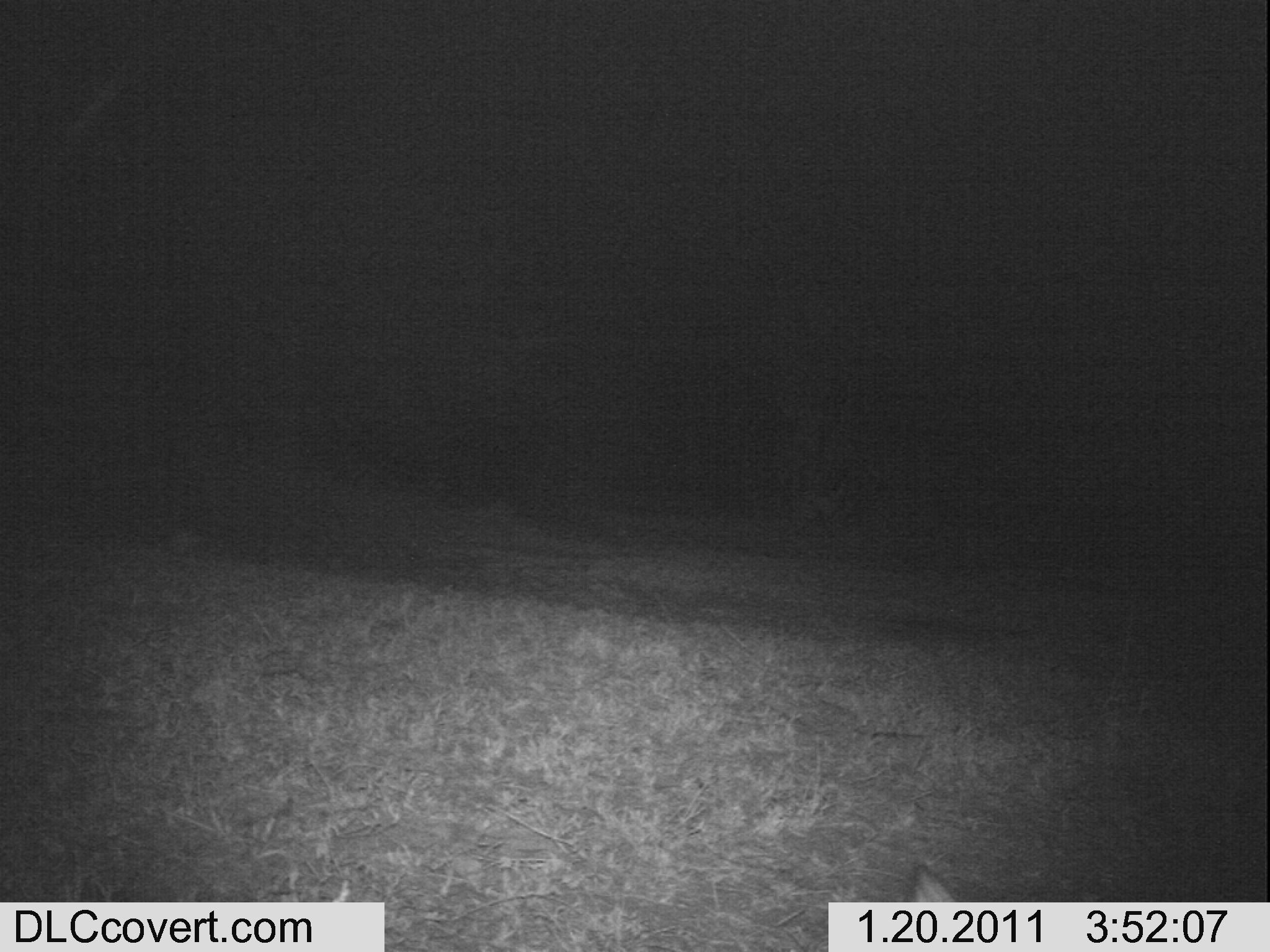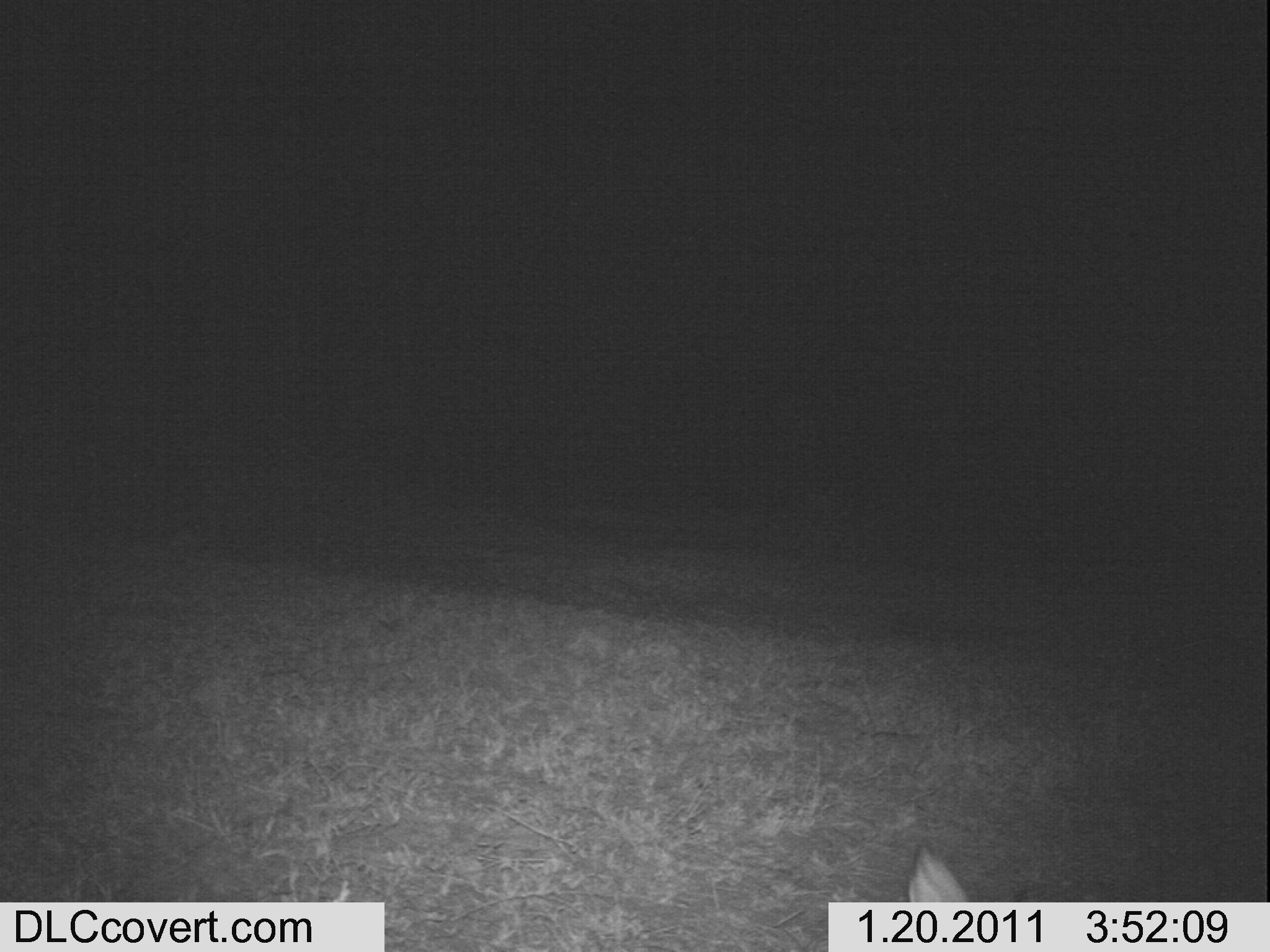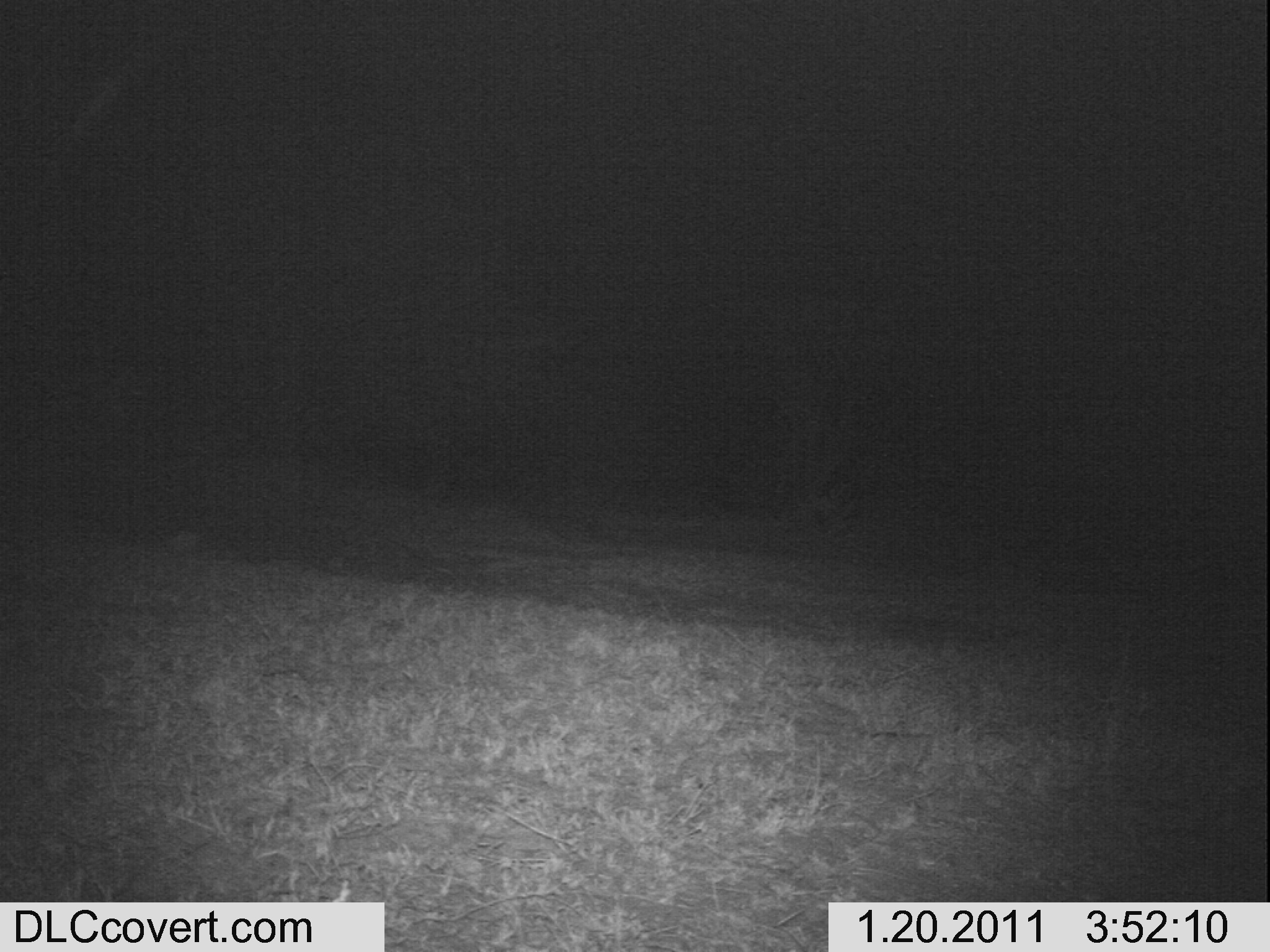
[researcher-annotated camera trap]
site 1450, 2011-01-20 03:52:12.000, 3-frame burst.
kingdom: Animalia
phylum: Chordata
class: Mammalia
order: Lagomorpha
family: Leporidae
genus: Lepus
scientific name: Lepus saxatilis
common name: scrub hare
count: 1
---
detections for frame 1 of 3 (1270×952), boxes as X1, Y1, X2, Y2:
lepus saxatilis: 883, 850, 976, 901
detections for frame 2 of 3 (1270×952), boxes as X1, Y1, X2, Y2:
lepus saxatilis: 895, 831, 1137, 950